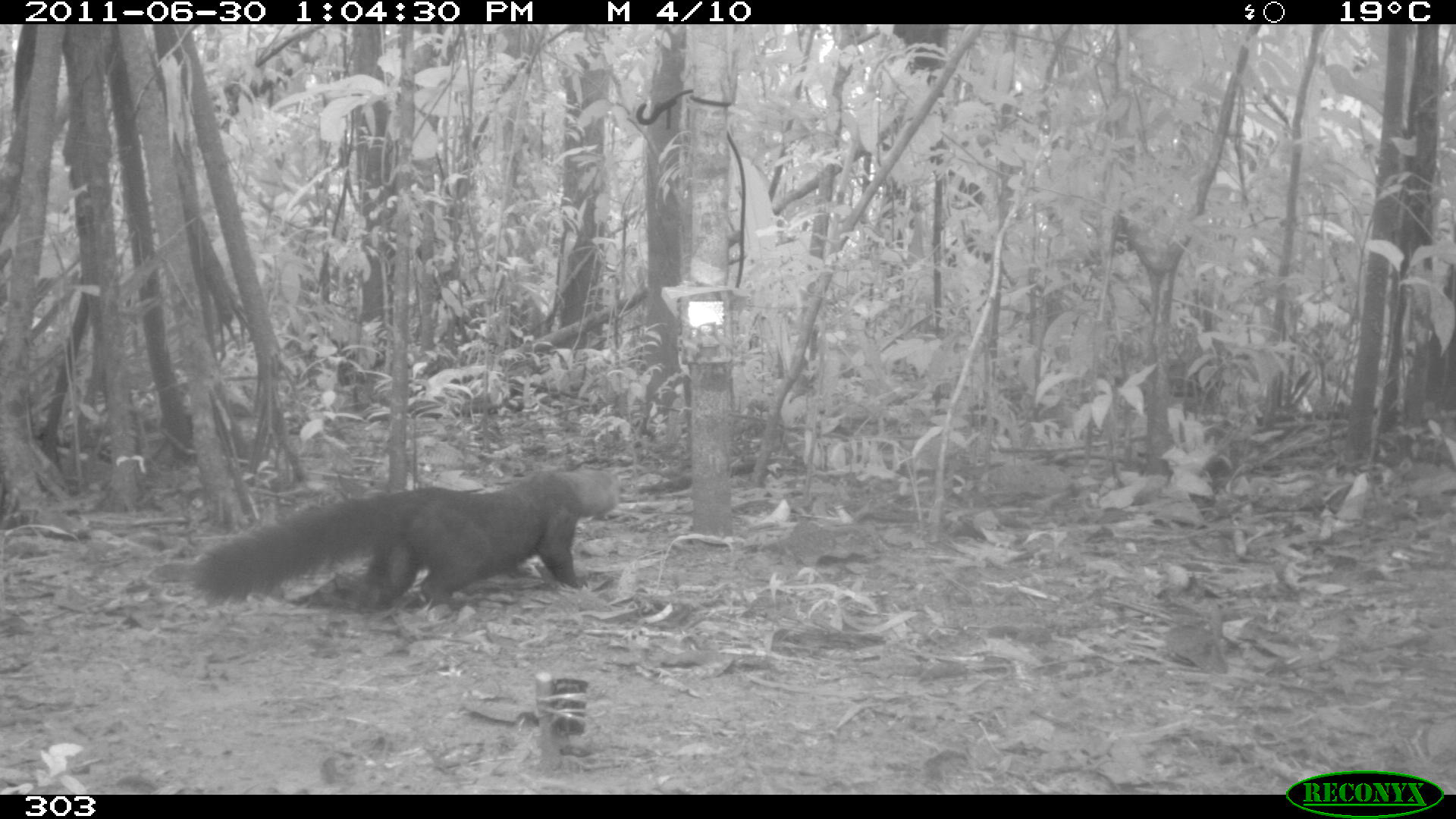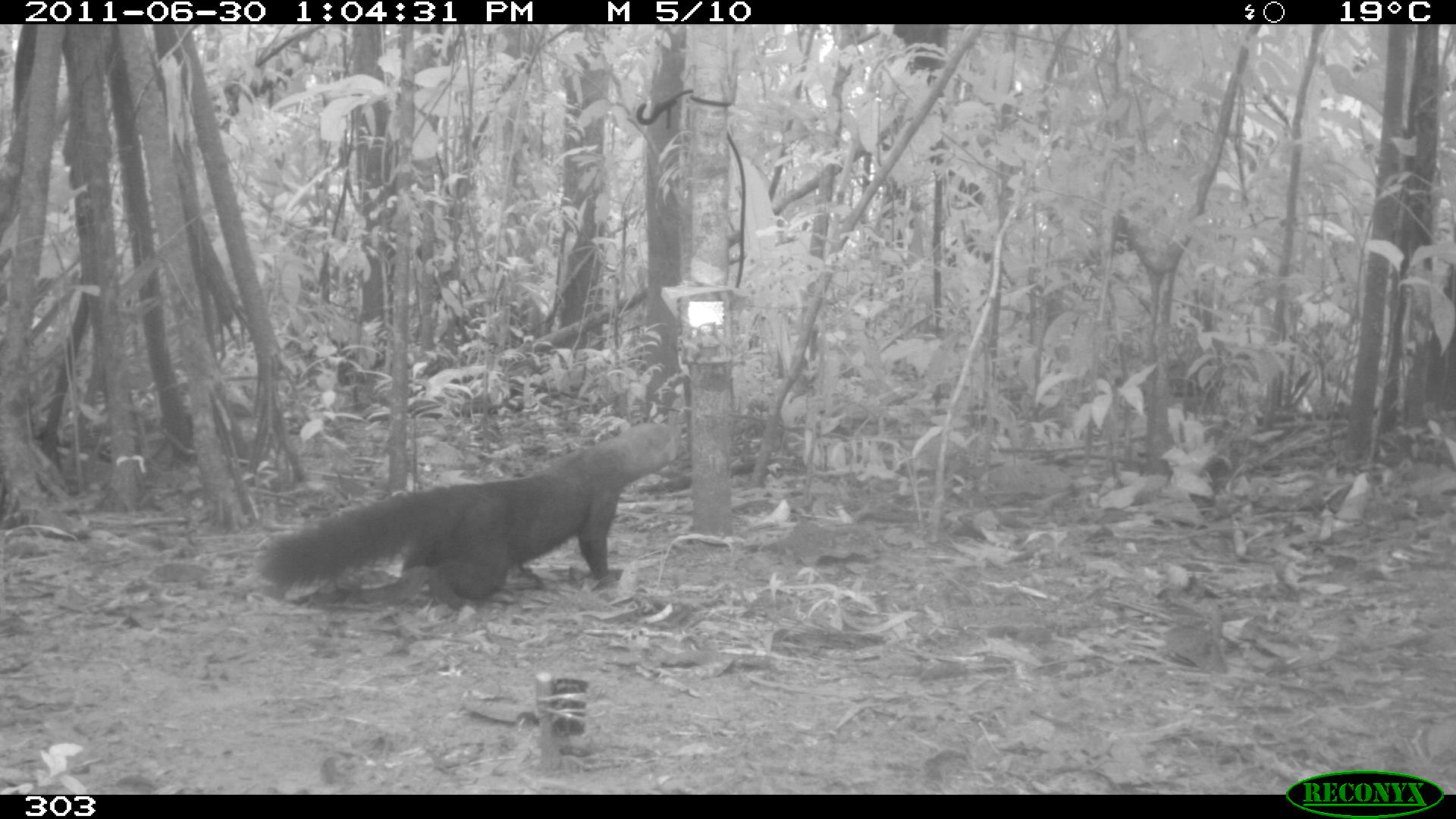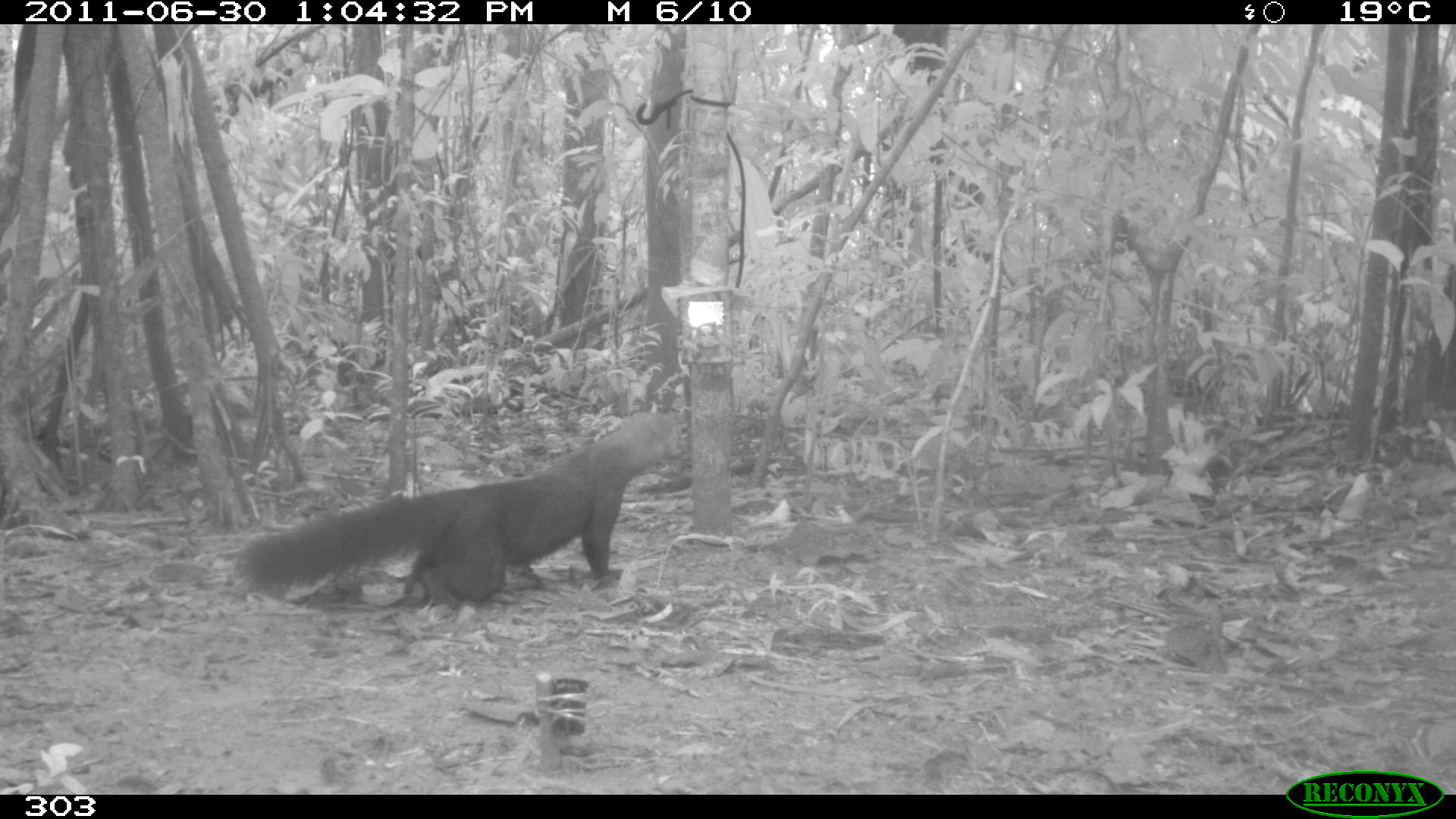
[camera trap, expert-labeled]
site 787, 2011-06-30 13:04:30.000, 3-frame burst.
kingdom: Animalia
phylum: Chordata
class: Mammalia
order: Carnivora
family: Mustelidae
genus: Eira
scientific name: Eira barbara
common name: tayra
Eira barbara (tayra).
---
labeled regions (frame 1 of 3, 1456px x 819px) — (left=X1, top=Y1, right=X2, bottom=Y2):
eira barbara: (left=188, top=466, right=619, bottom=613)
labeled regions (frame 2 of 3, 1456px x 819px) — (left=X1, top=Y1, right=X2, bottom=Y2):
eira barbara: (left=254, top=419, right=679, bottom=609)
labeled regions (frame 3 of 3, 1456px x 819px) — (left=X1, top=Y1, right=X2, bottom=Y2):
eira barbara: (left=230, top=408, right=681, bottom=610)